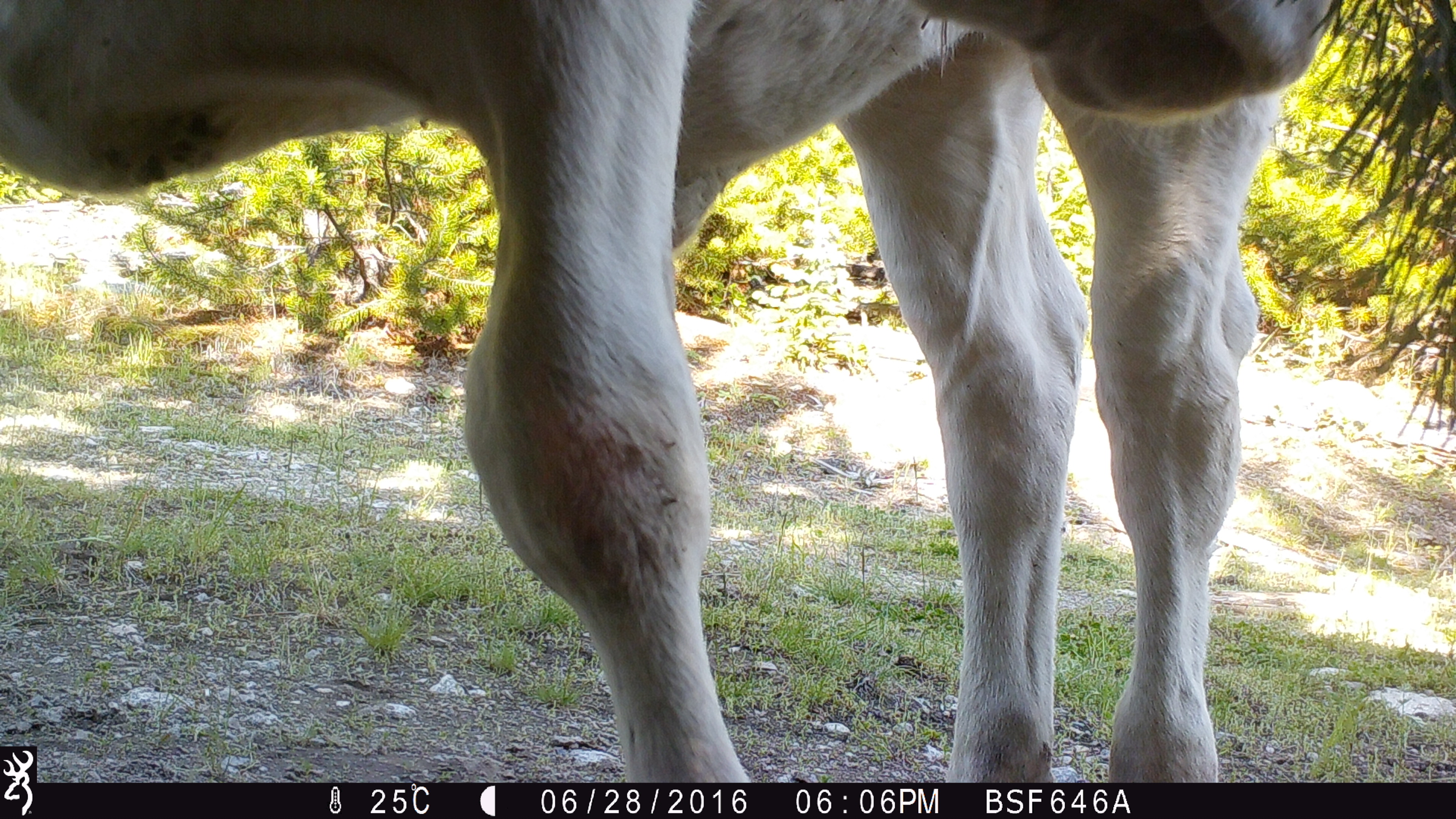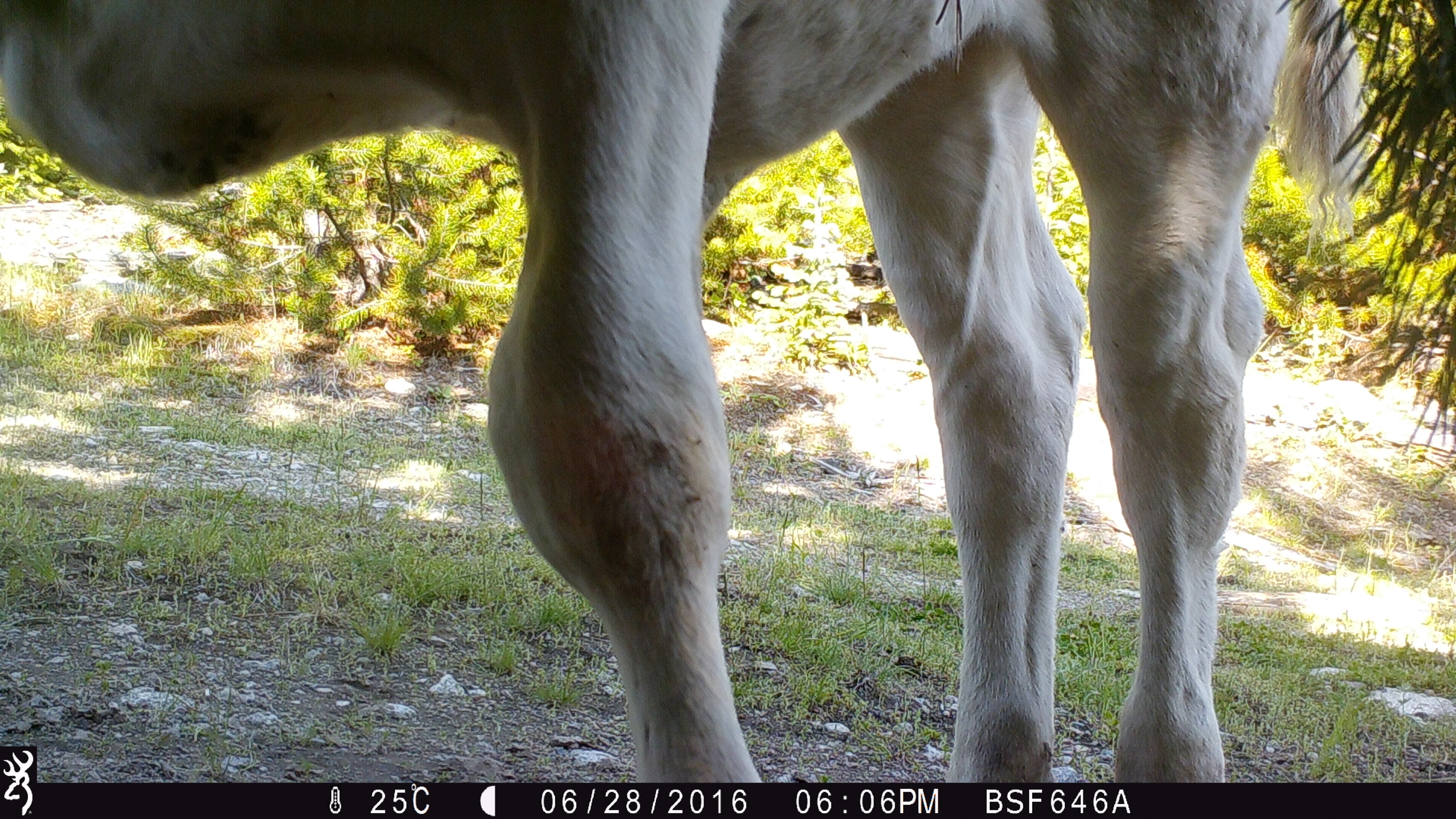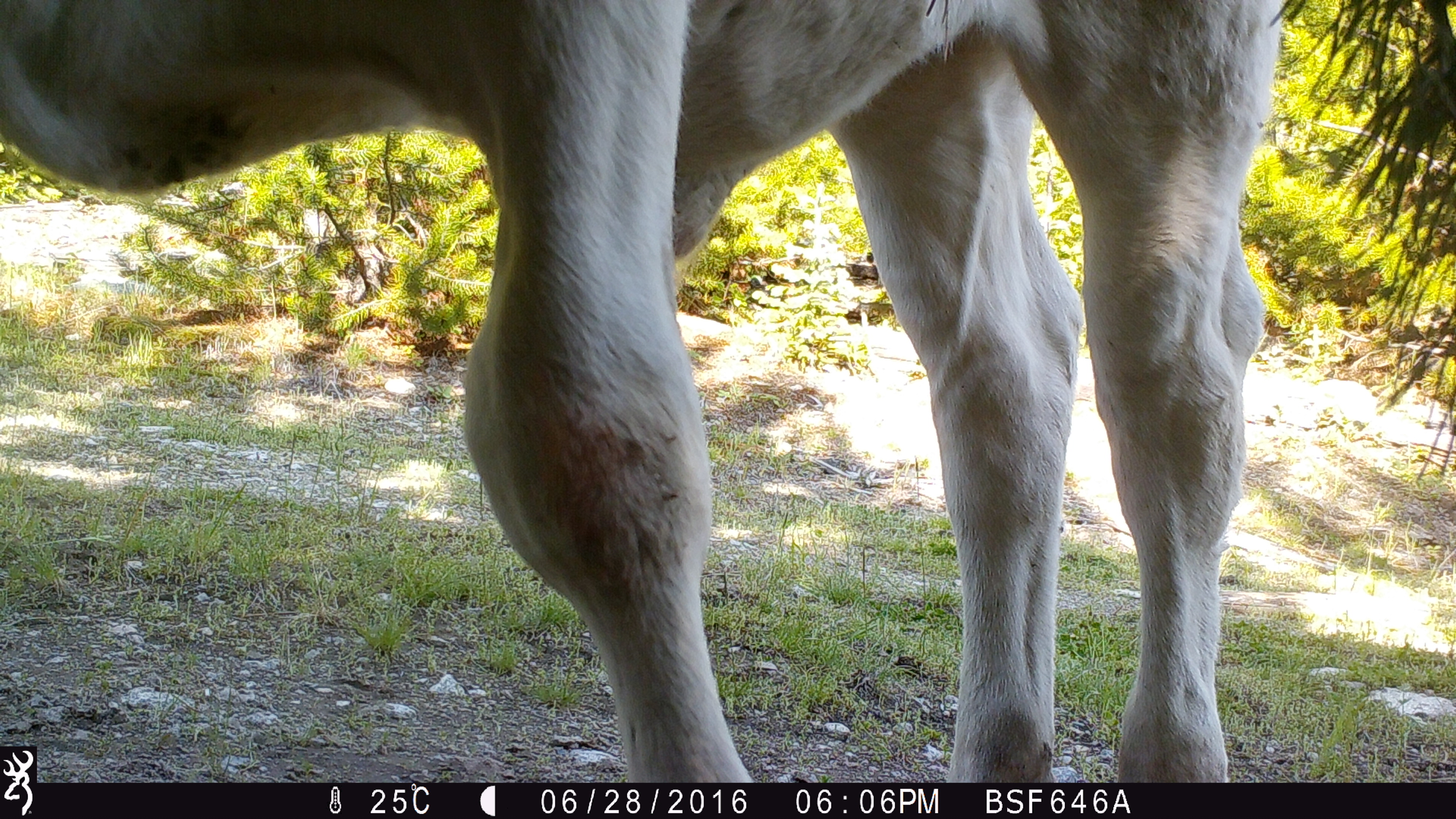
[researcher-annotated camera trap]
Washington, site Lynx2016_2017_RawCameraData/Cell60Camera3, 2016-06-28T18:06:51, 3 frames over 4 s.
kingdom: Animalia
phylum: Chordata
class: Mammalia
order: Artiodactyla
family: Bovidae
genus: Bos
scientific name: Bos taurus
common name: domestic cattle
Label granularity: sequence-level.